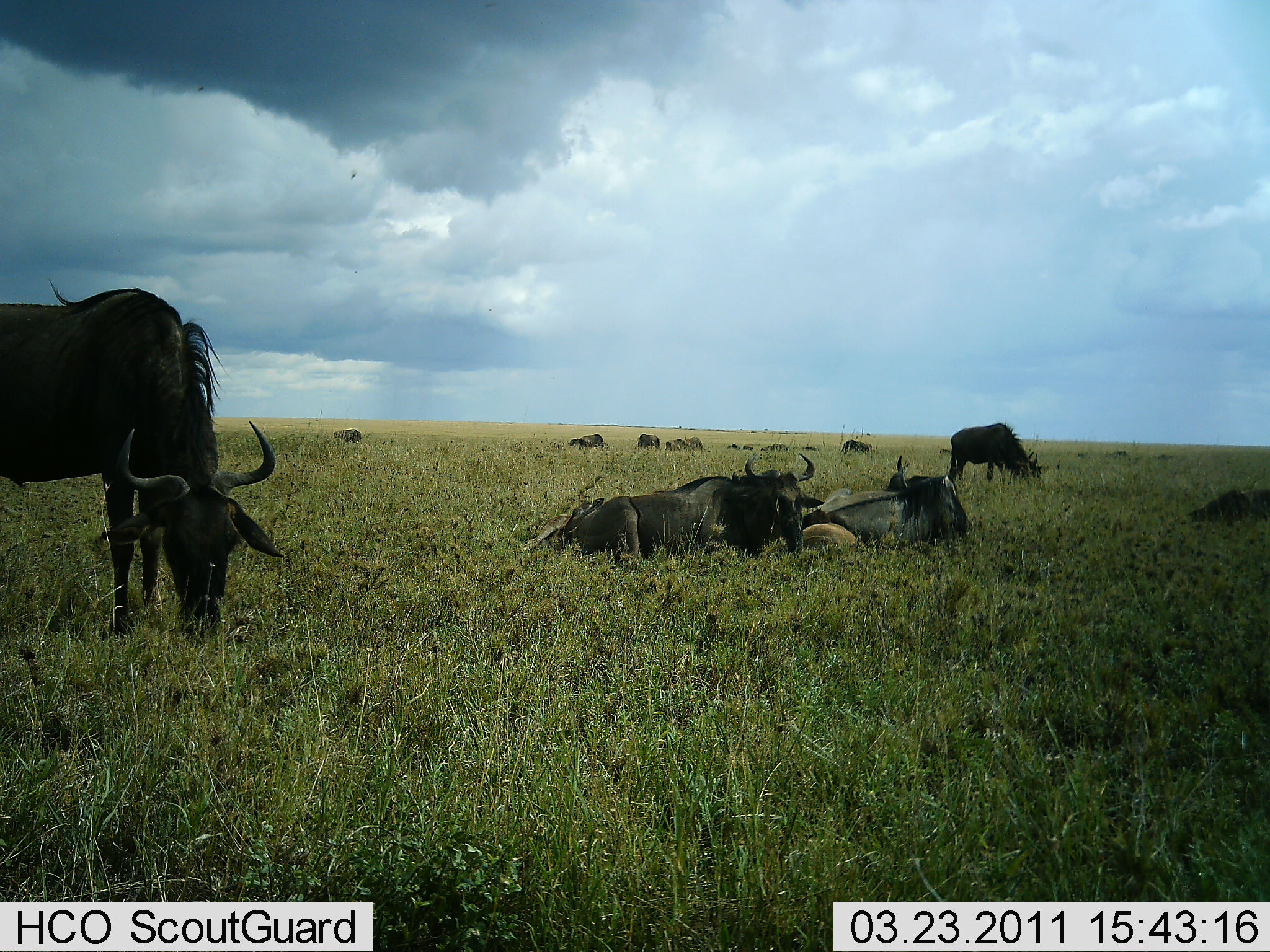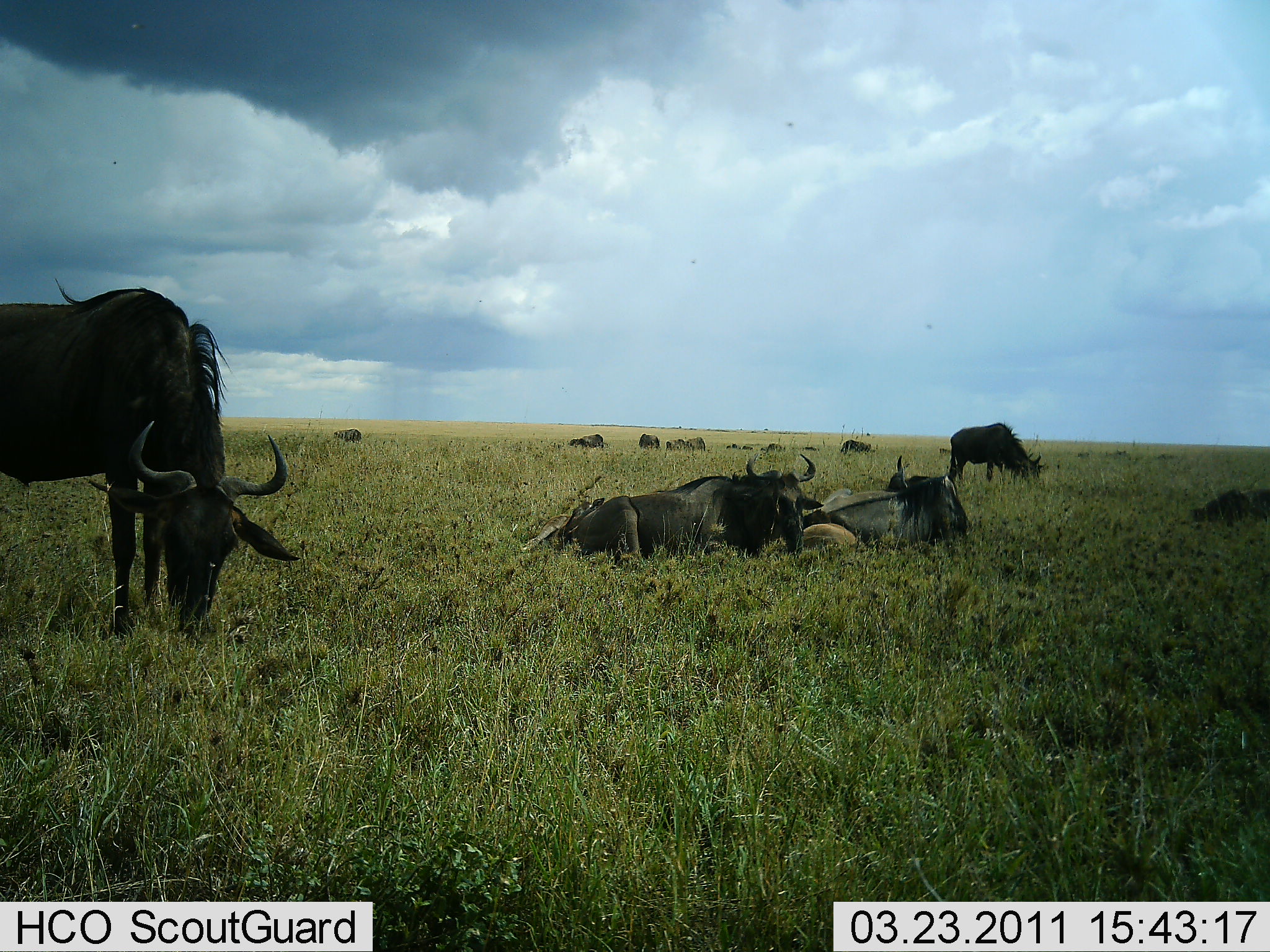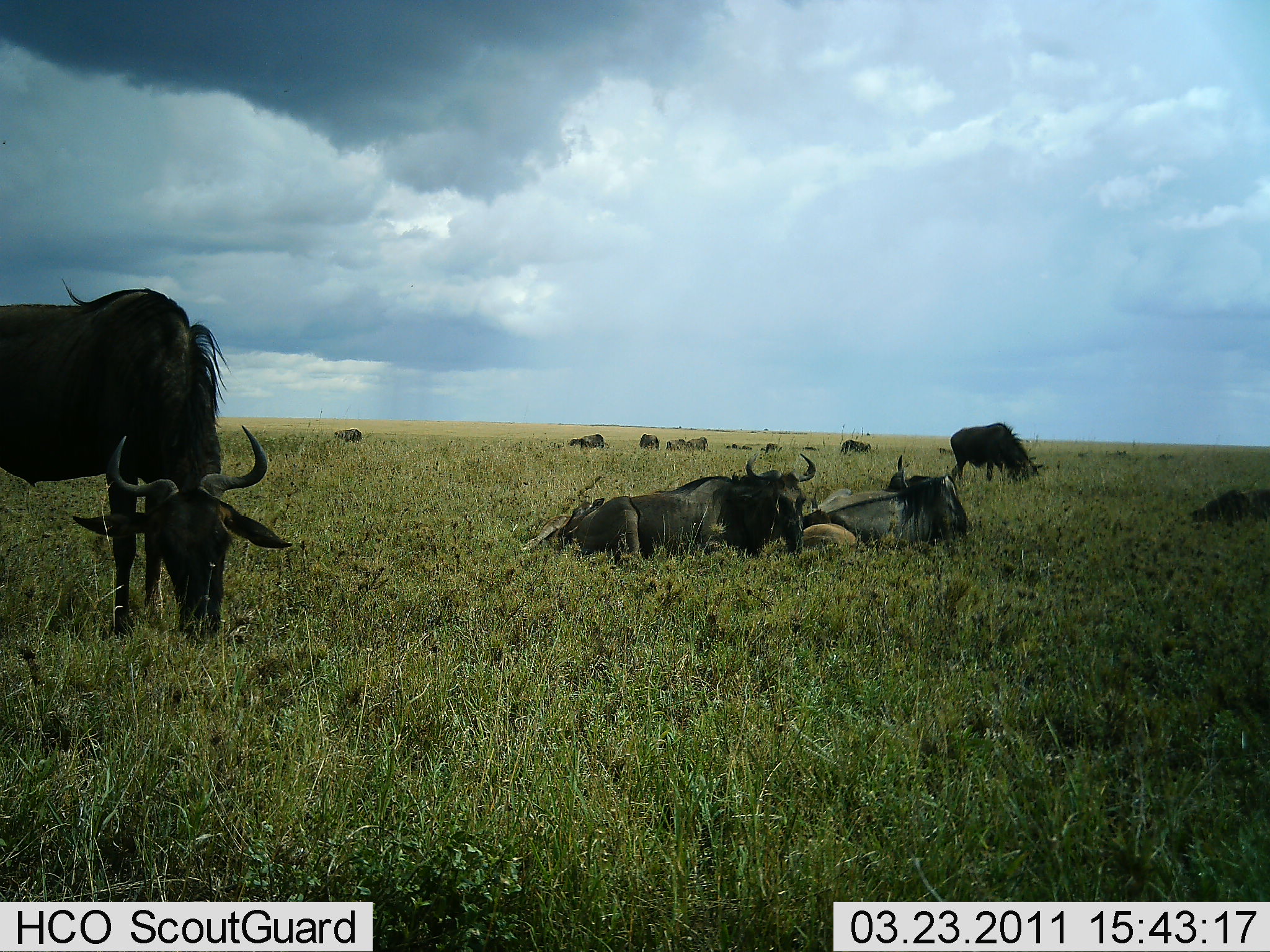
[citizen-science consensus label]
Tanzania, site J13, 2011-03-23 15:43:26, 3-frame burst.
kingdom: Animalia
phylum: Chordata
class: Mammalia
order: Artiodactyla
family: Bovidae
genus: Connochaetes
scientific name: Connochaetes taurinus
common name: blue wildebeest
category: wildebeest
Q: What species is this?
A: Wildebeest (blue wildebeest) (Connochaetes taurinus).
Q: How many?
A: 11-50.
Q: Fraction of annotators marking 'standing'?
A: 18%.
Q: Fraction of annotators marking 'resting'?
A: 100%.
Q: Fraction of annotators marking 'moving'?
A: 9%.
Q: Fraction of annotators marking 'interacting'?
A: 9%.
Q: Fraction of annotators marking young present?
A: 0%.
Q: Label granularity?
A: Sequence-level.